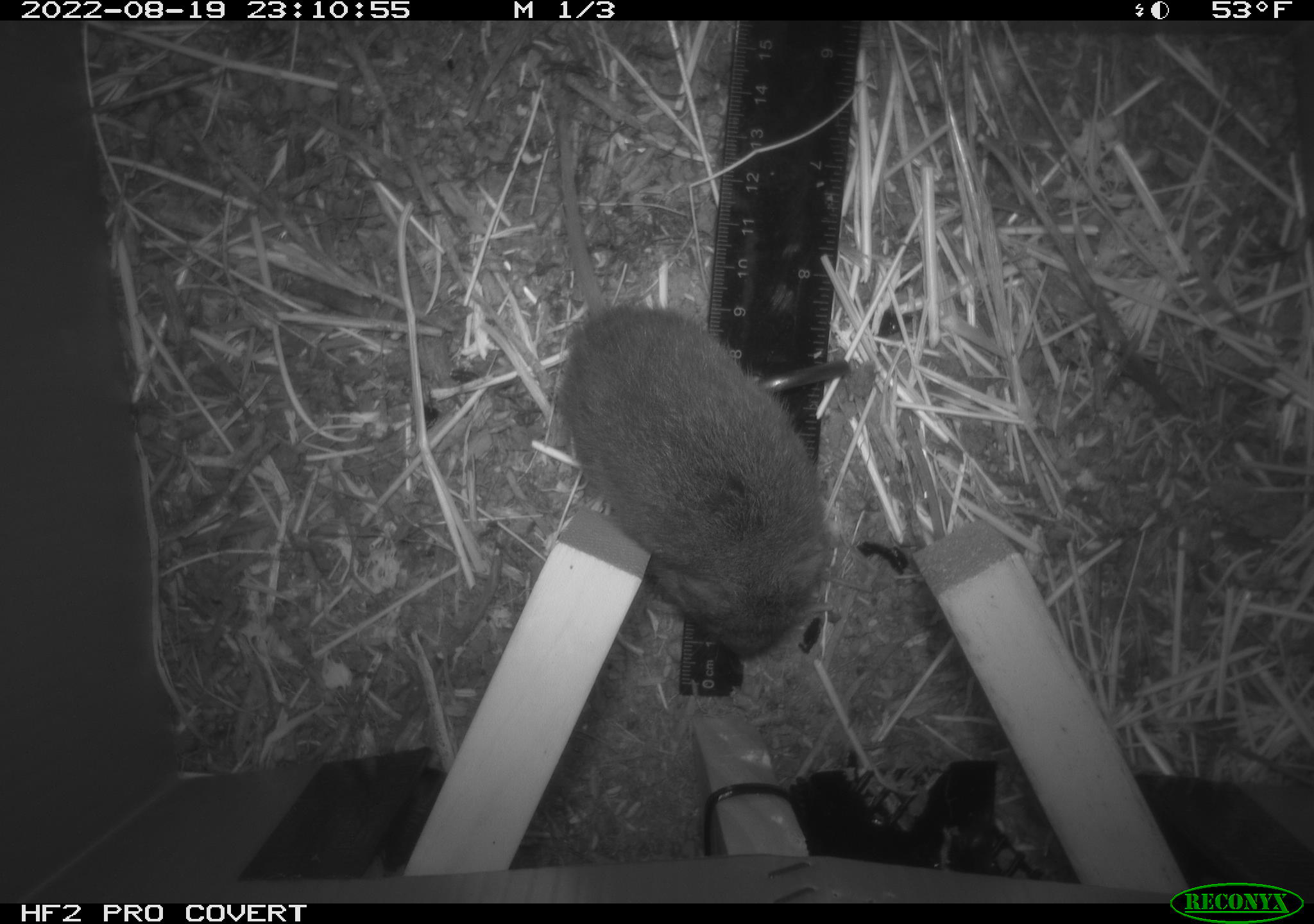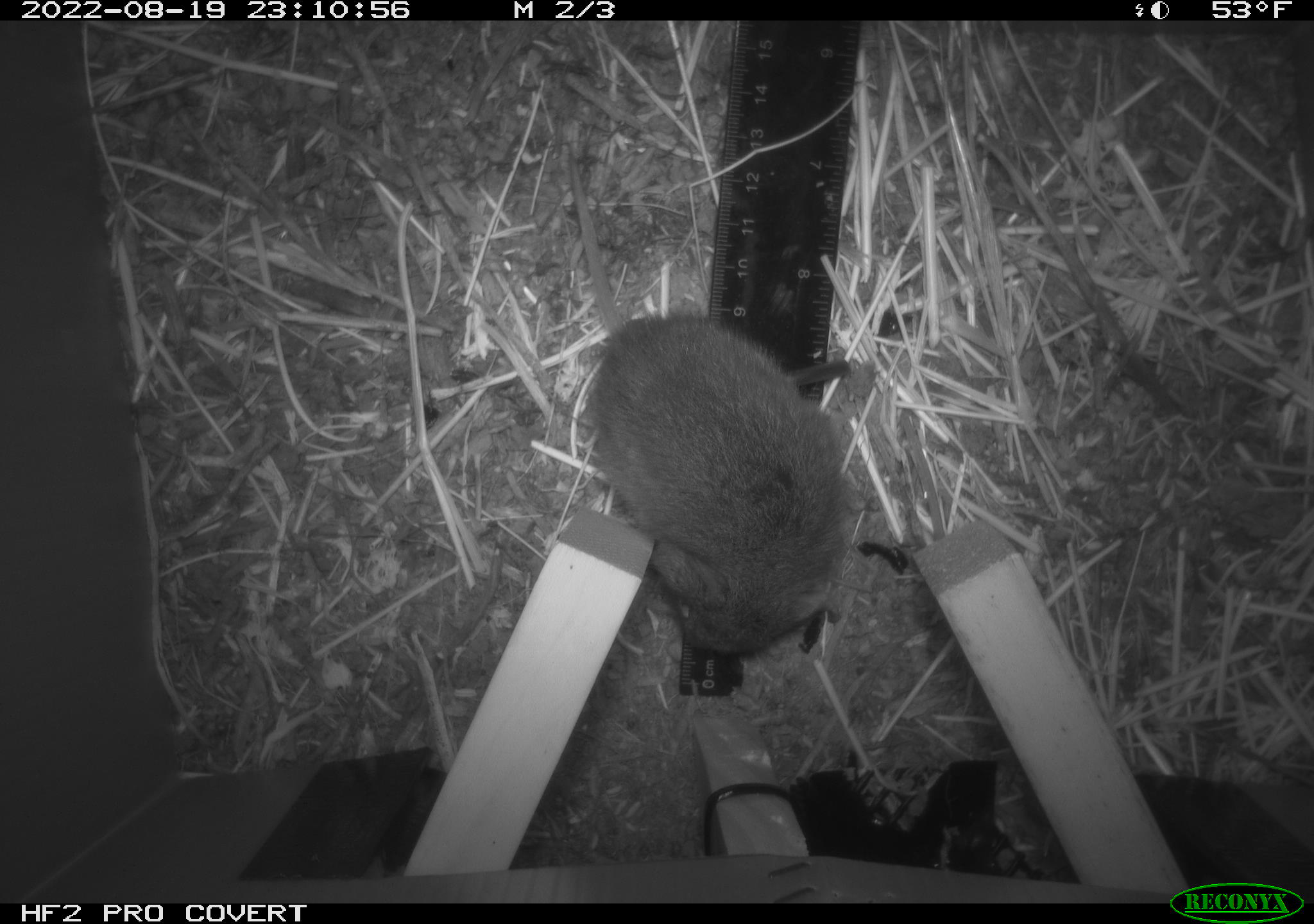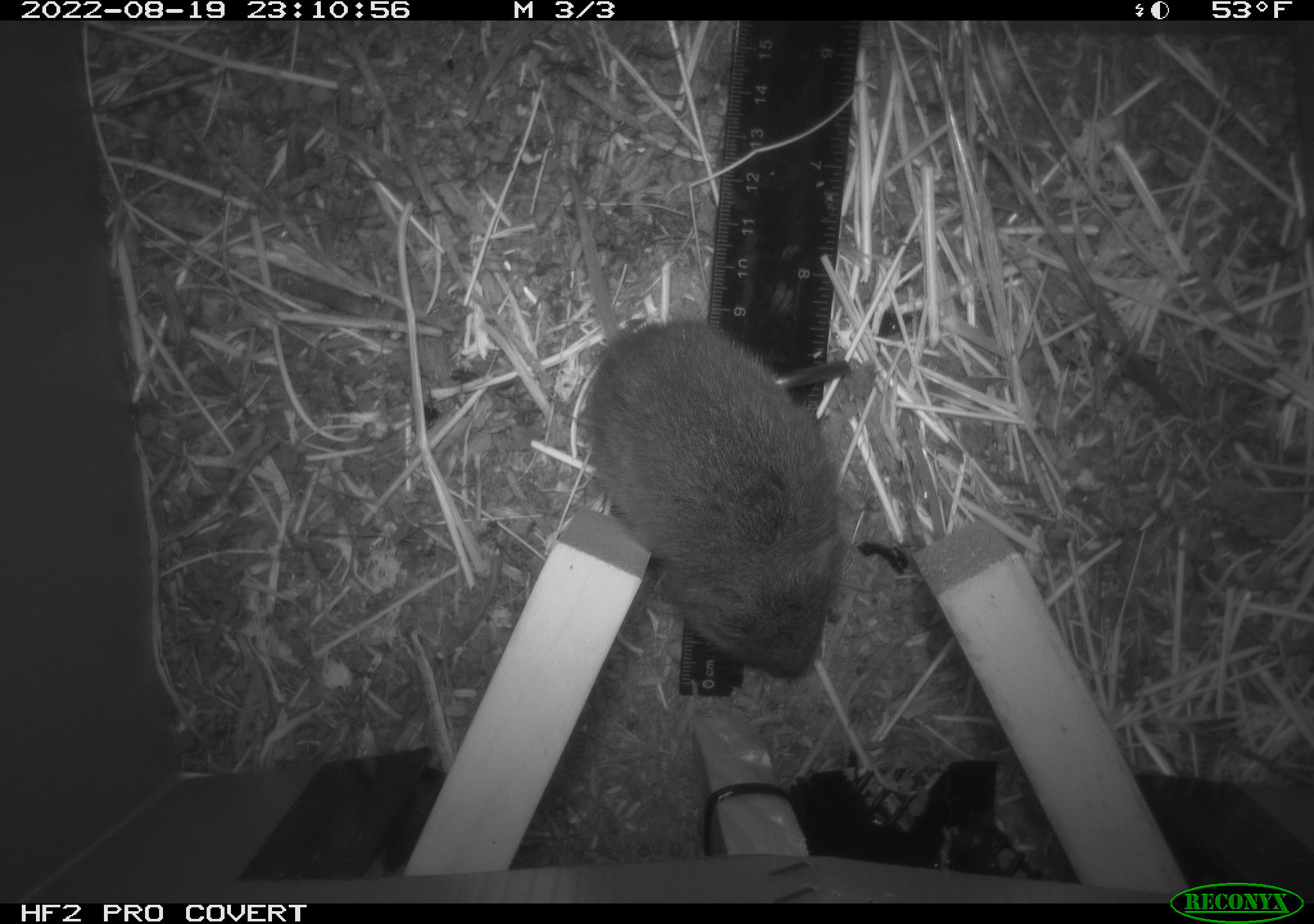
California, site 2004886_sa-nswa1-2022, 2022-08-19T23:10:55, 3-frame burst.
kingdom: Animalia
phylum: Chordata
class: Mammalia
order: Rodentia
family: Cricetidae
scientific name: Cricetidae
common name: hamsters, voles, lemmings, and allies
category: cricetidae family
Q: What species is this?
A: Cricetidae family (hamsters, voles, lemmings, and allies) (Cricetidae).